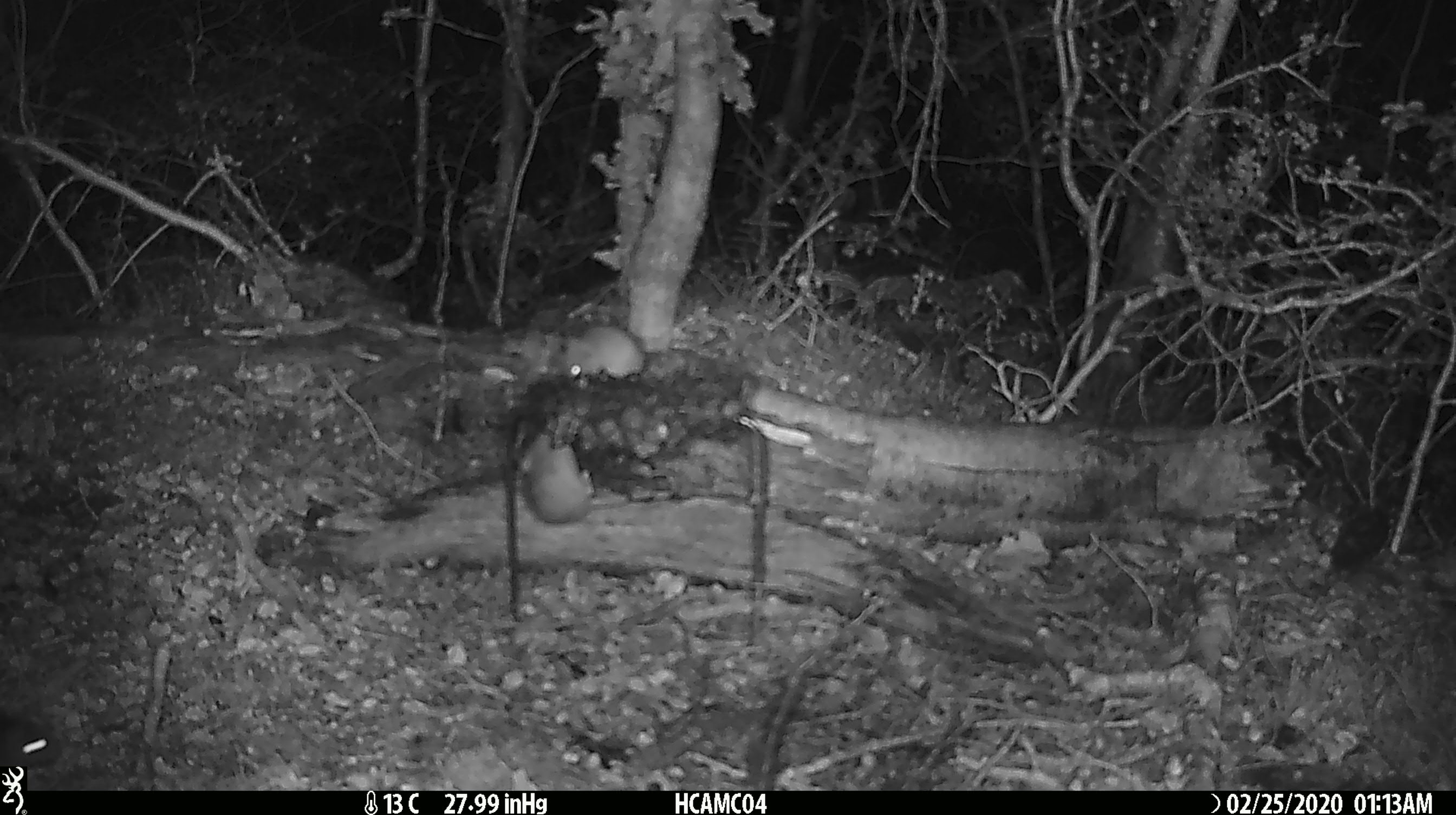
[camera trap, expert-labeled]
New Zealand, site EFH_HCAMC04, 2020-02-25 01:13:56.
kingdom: Animalia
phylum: Chordata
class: Mammalia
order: Rodentia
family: Muridae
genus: Mus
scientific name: Mus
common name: mouse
Mouse (Mus).